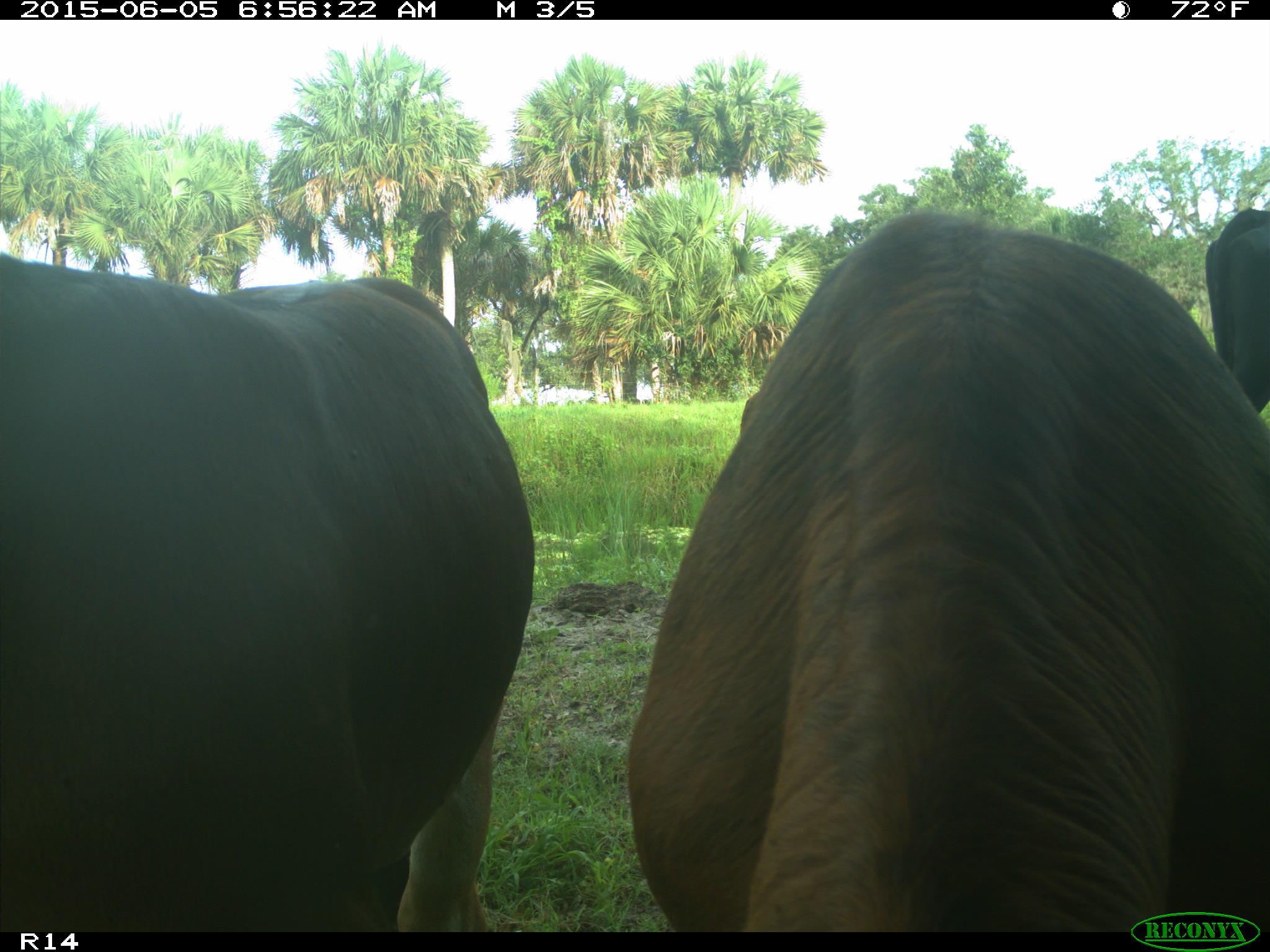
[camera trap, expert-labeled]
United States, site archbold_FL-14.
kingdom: Animalia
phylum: Chordata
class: Mammalia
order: Artiodactyla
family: Bovidae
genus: Bos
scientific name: Bos taurus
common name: domestic cow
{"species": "Bos taurus (domestic cow)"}